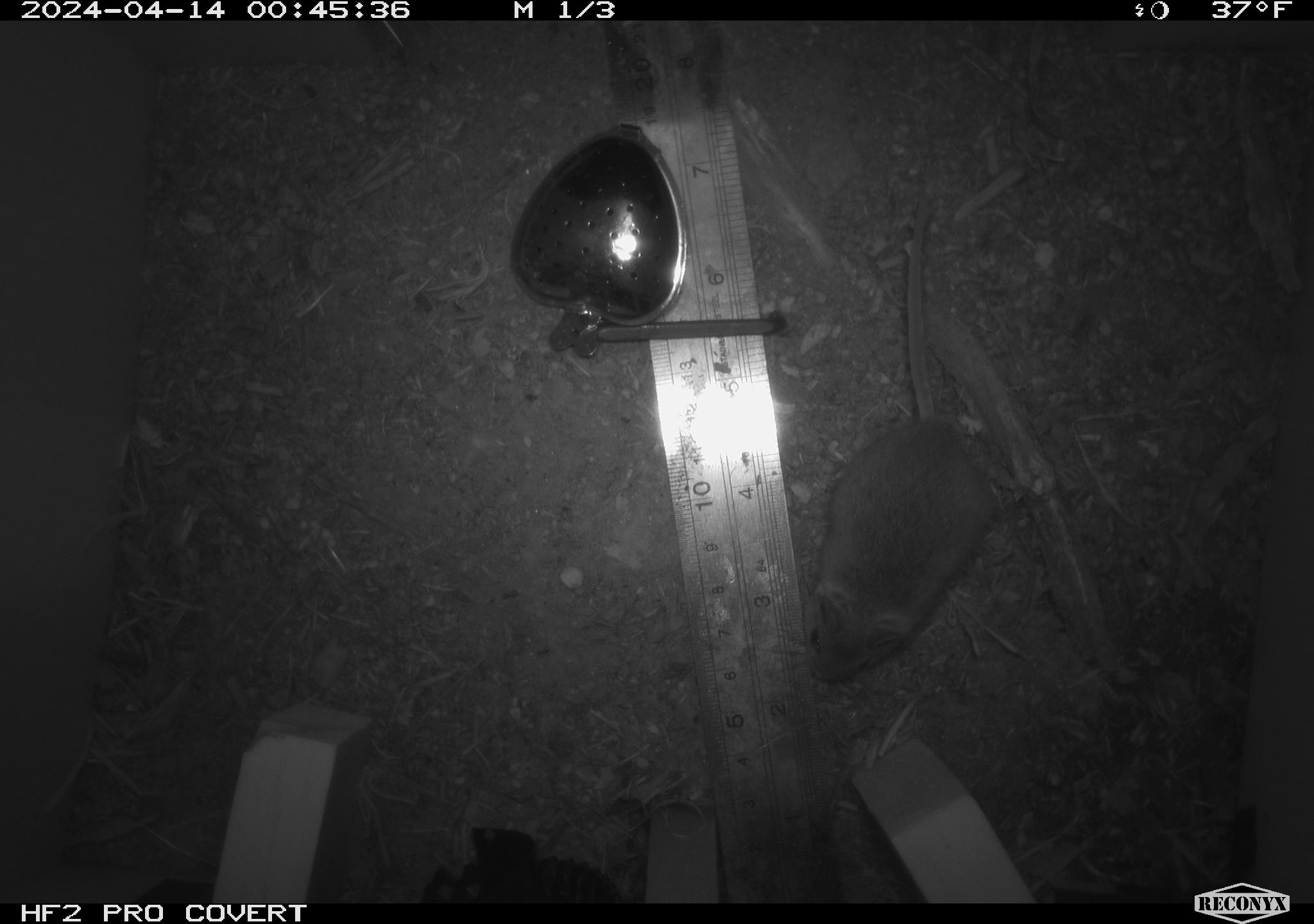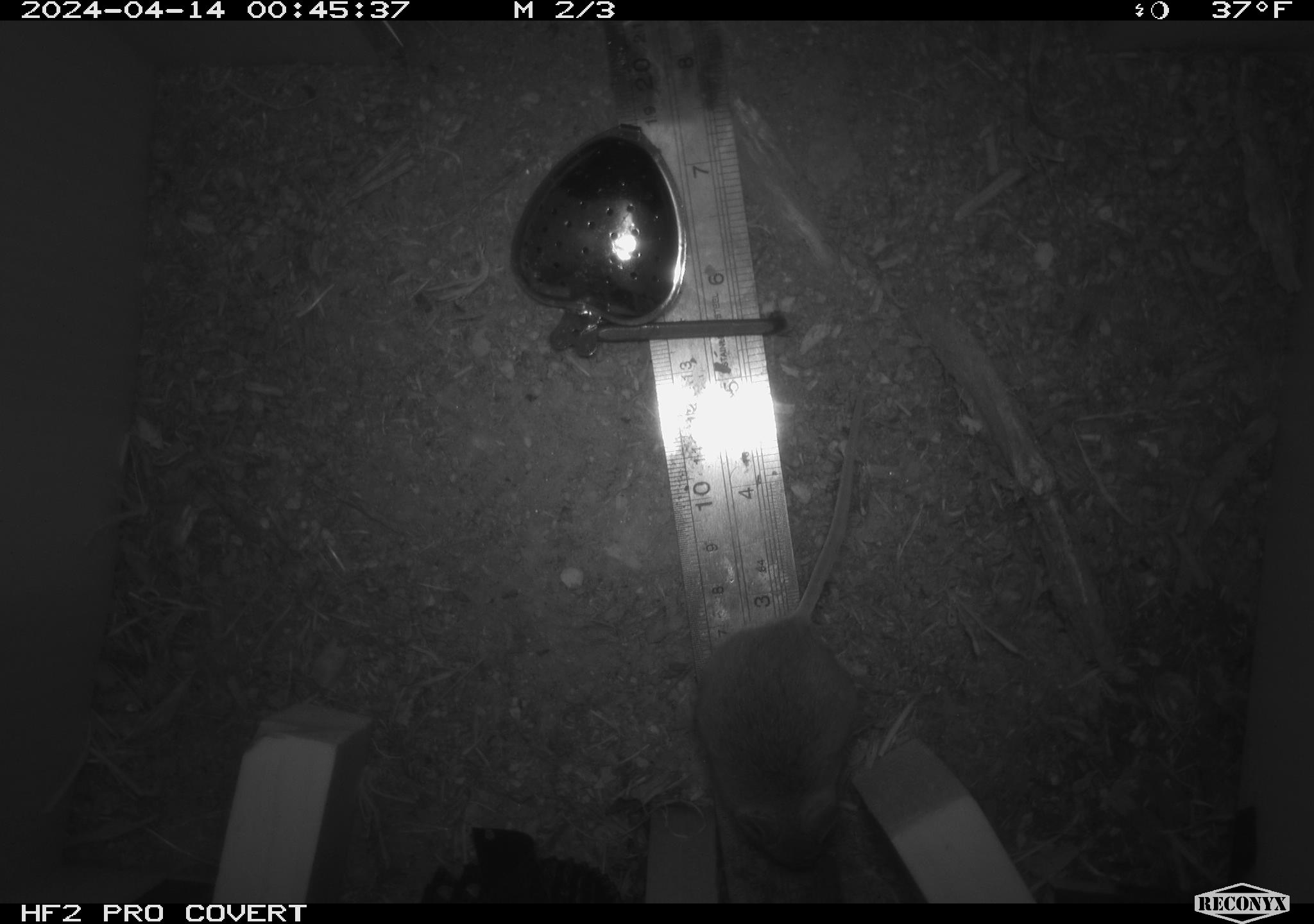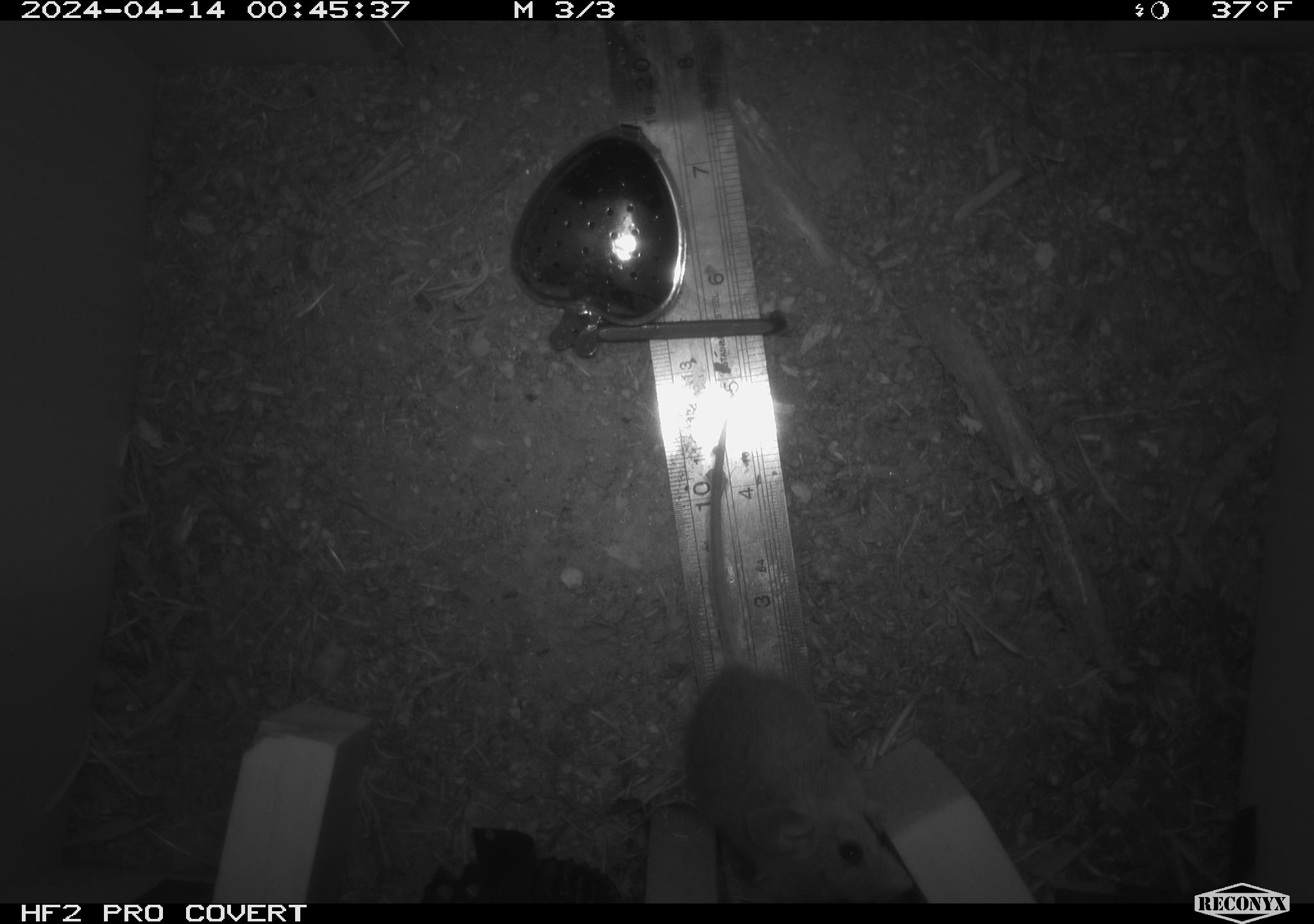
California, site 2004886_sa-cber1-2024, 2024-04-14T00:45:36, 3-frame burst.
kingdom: Animalia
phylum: Chordata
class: Mammalia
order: Rodentia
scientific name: Rodentia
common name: mouse species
Mouse species (Rodentia).